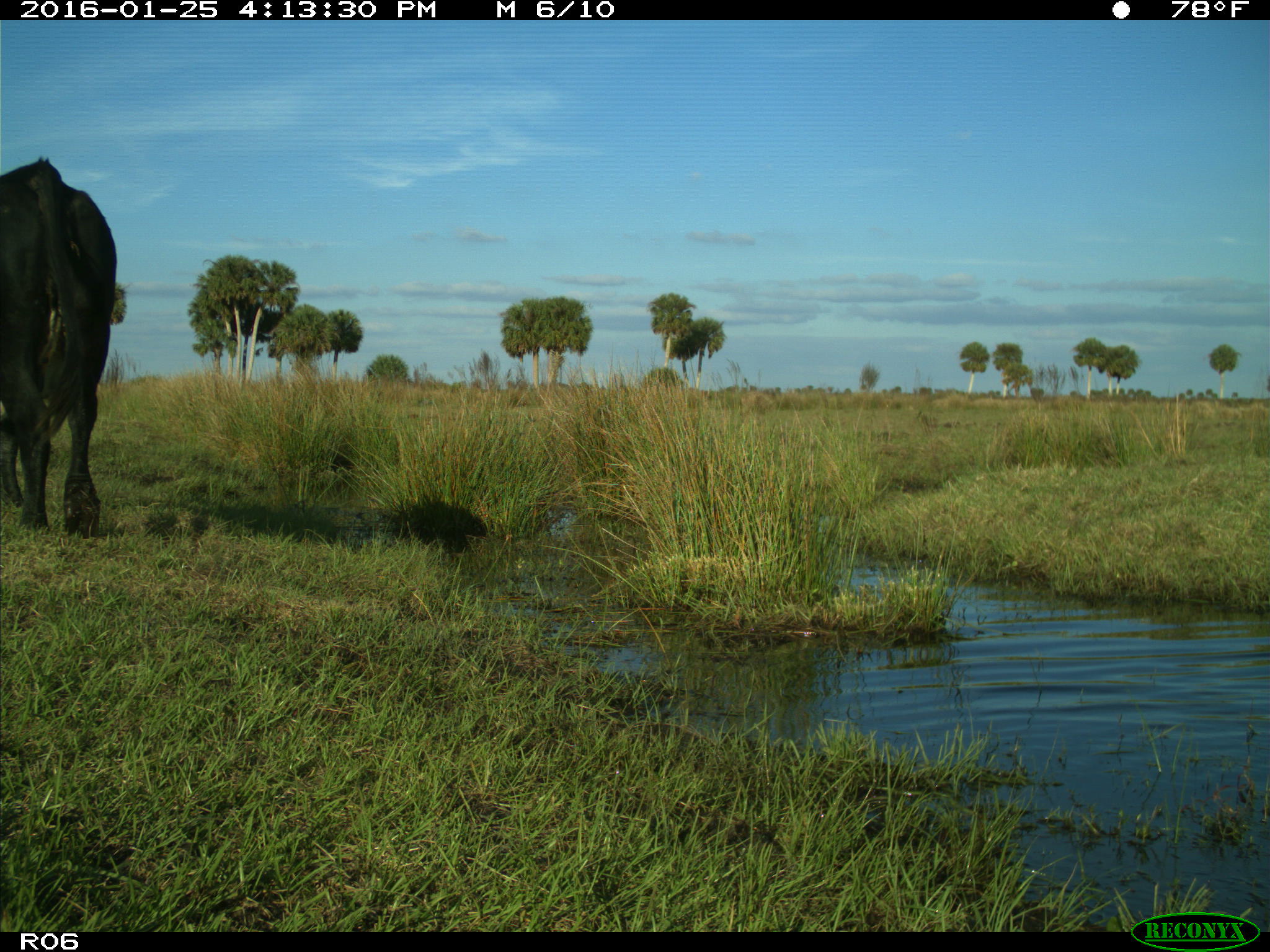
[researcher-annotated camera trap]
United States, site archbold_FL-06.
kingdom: Animalia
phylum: Chordata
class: Mammalia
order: Artiodactyla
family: Bovidae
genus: Bos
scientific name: Bos taurus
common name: domestic cow